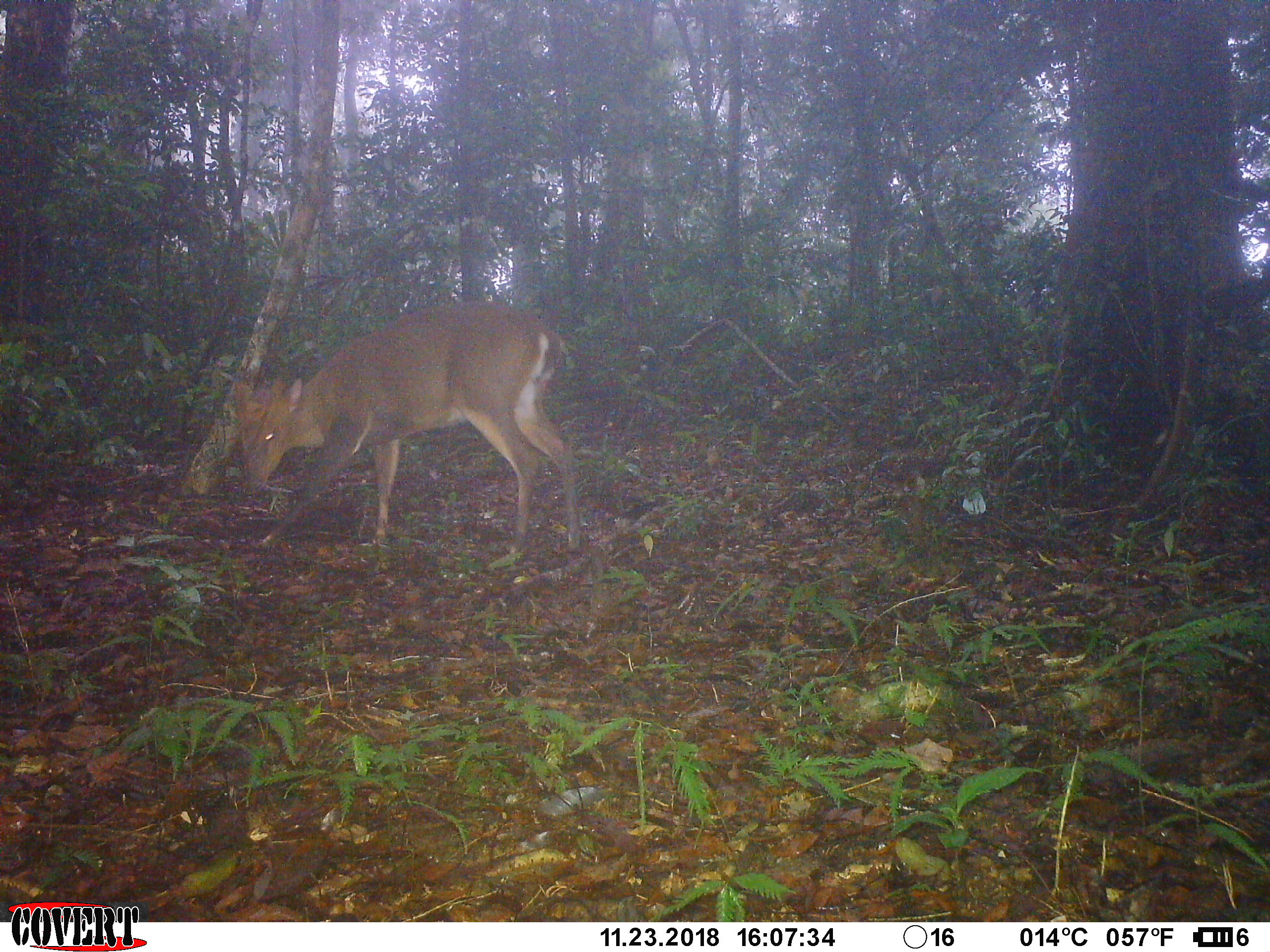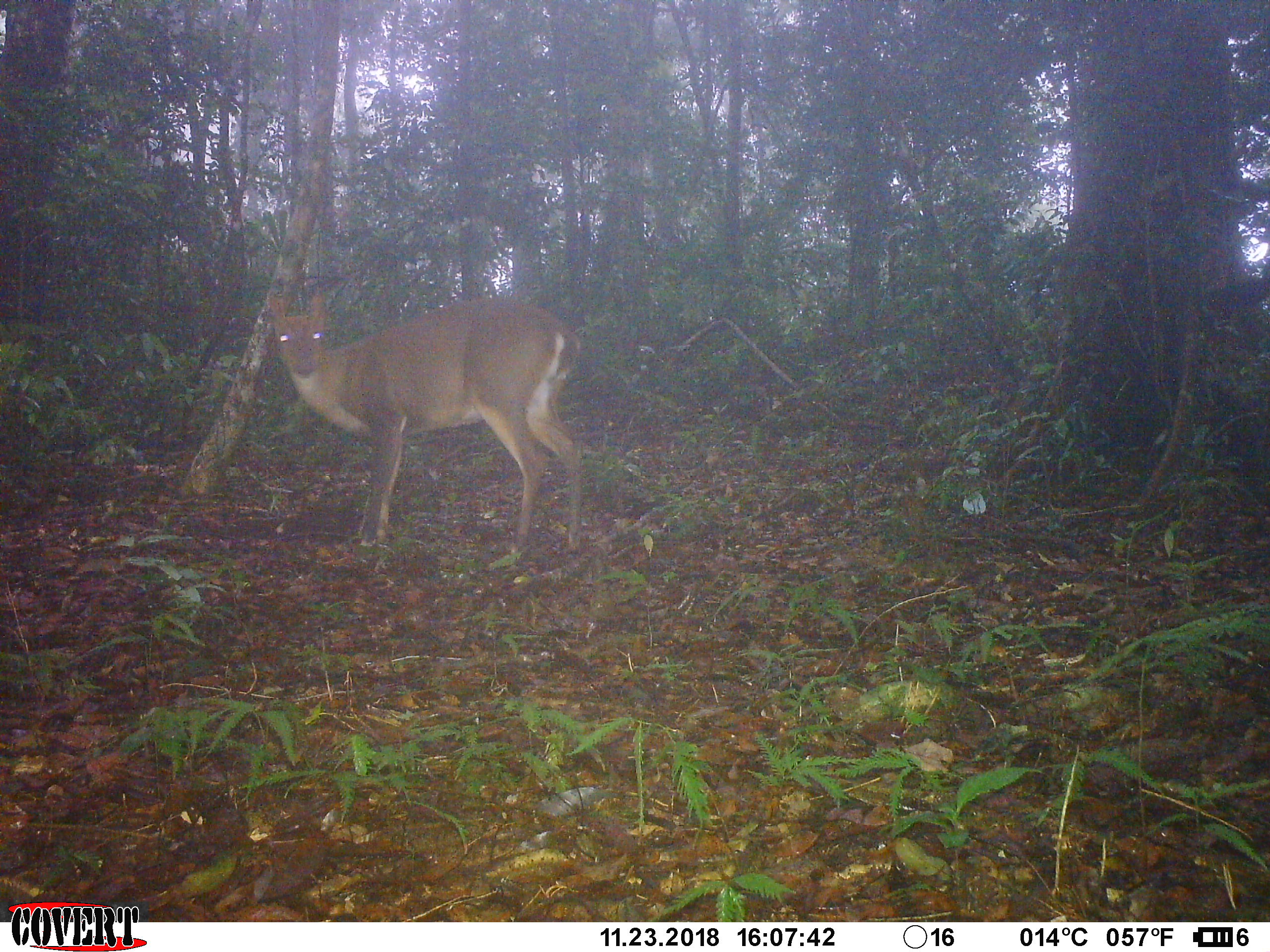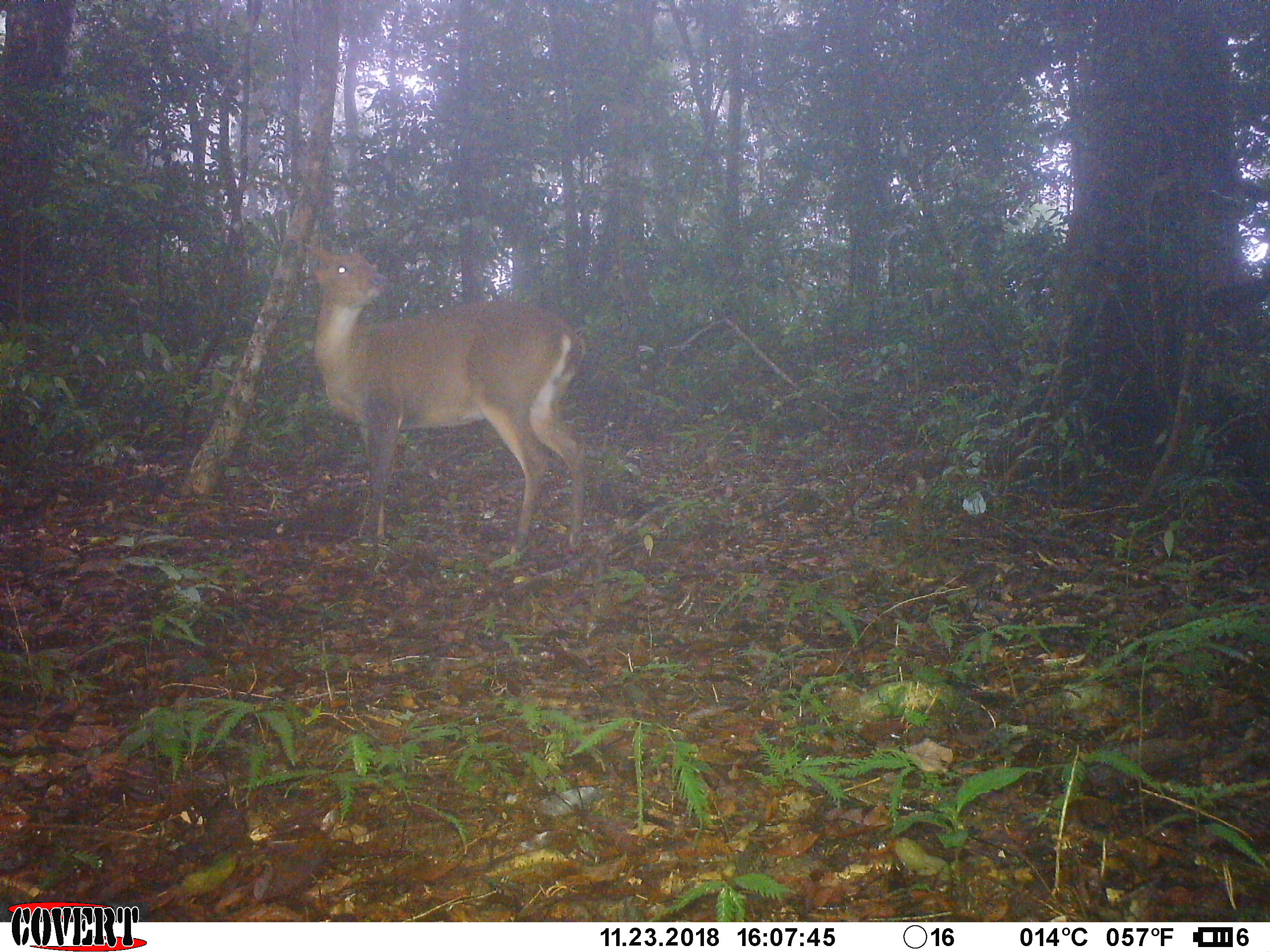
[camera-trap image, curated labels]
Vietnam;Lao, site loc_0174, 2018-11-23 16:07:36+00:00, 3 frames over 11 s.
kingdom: Animalia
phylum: Chordata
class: Mammalia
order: Artiodactyla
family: Cervidae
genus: Muntiacus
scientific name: Muntiacus vuquangensis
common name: large-antlered muntjac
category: large antlered muntjac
Large antlered muntjac (large-antlered muntjac) (Muntiacus vuquangensis). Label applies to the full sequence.